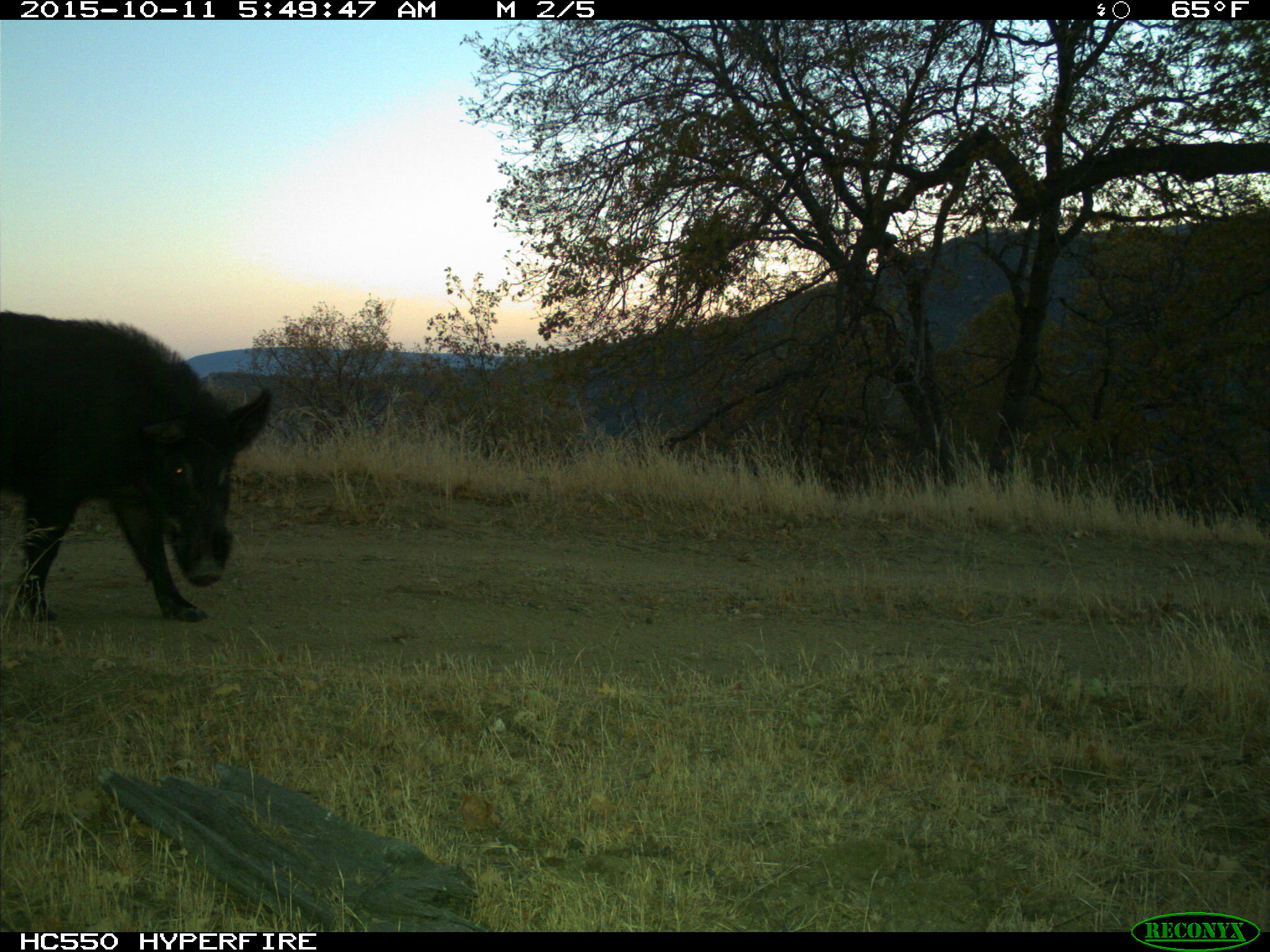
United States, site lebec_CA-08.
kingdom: Animalia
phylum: Chordata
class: Mammalia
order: Artiodactyla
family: Suidae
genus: Sus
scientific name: Sus scrofa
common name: wild boar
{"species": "Sus scrofa (wild boar)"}